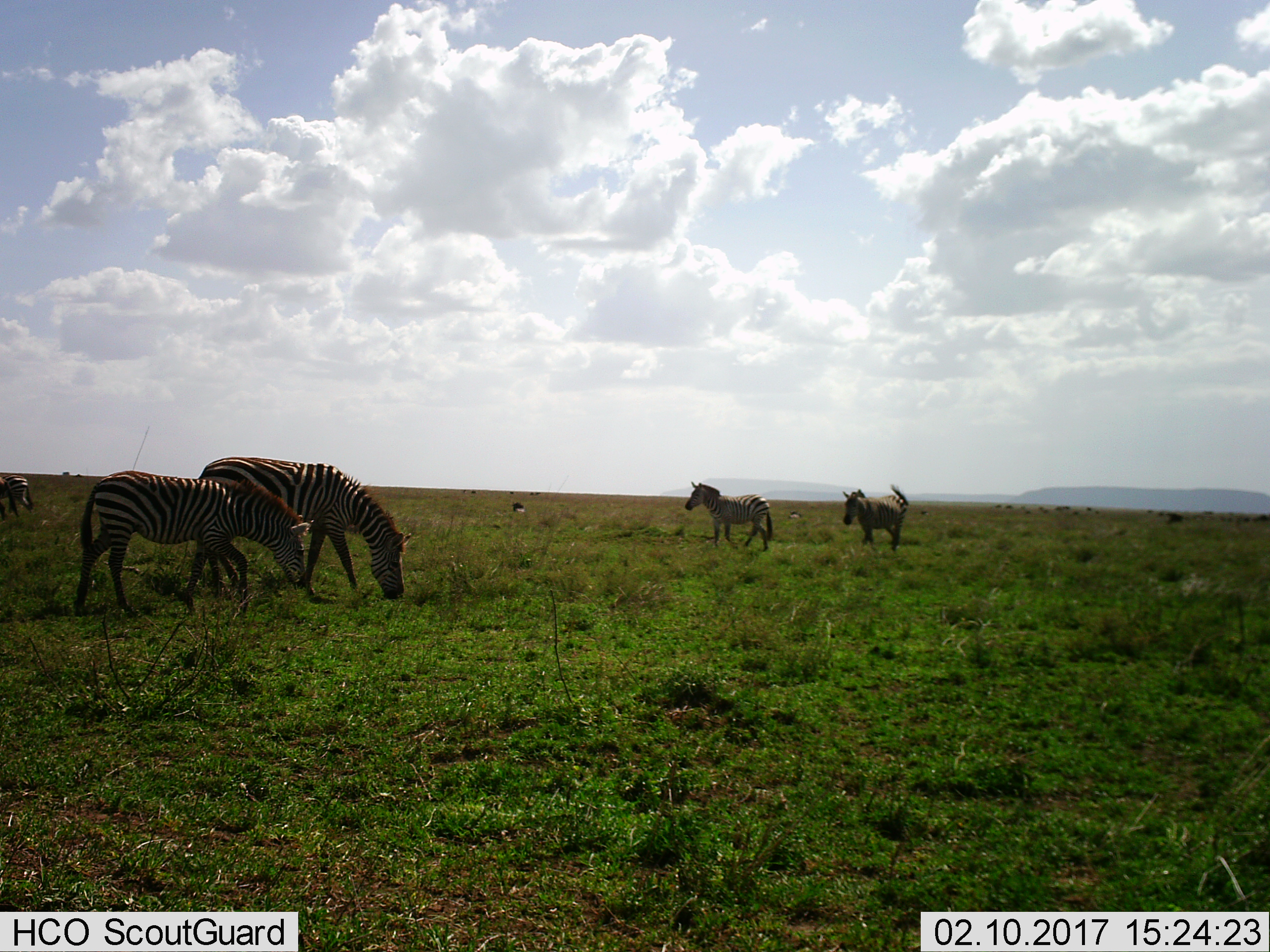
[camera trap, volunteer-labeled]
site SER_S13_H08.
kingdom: Animalia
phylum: Chordata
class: Mammalia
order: Perissodactyla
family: Equidae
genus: Equus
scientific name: Equus quagga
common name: plains zebra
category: zebraplains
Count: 4.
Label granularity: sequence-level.